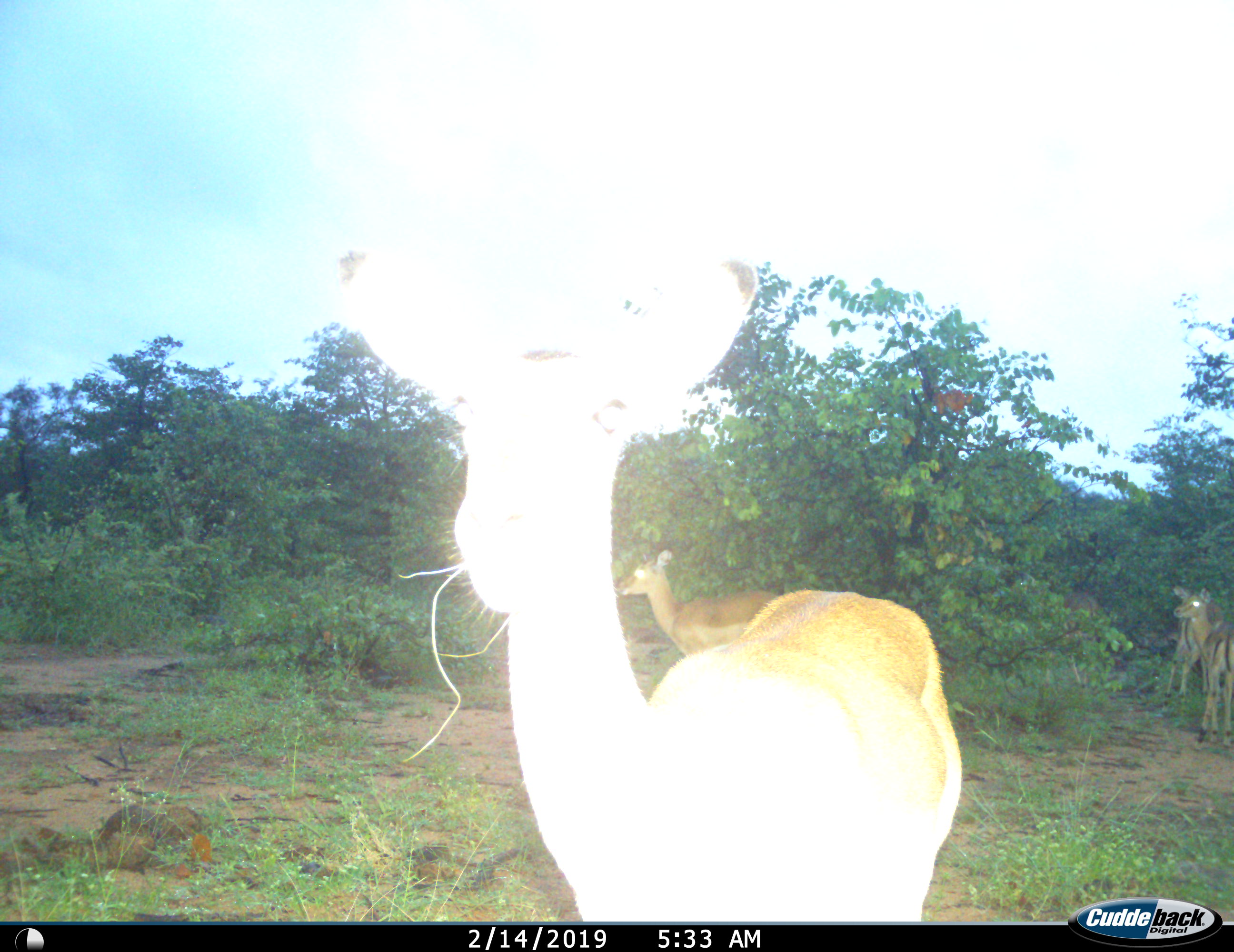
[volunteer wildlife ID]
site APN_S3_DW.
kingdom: Animalia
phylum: Chordata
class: Mammalia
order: Artiodactyla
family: Bovidae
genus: Aepyceros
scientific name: Aepyceros melampus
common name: impala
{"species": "impala (Aepyceros melampus)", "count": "4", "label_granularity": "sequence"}